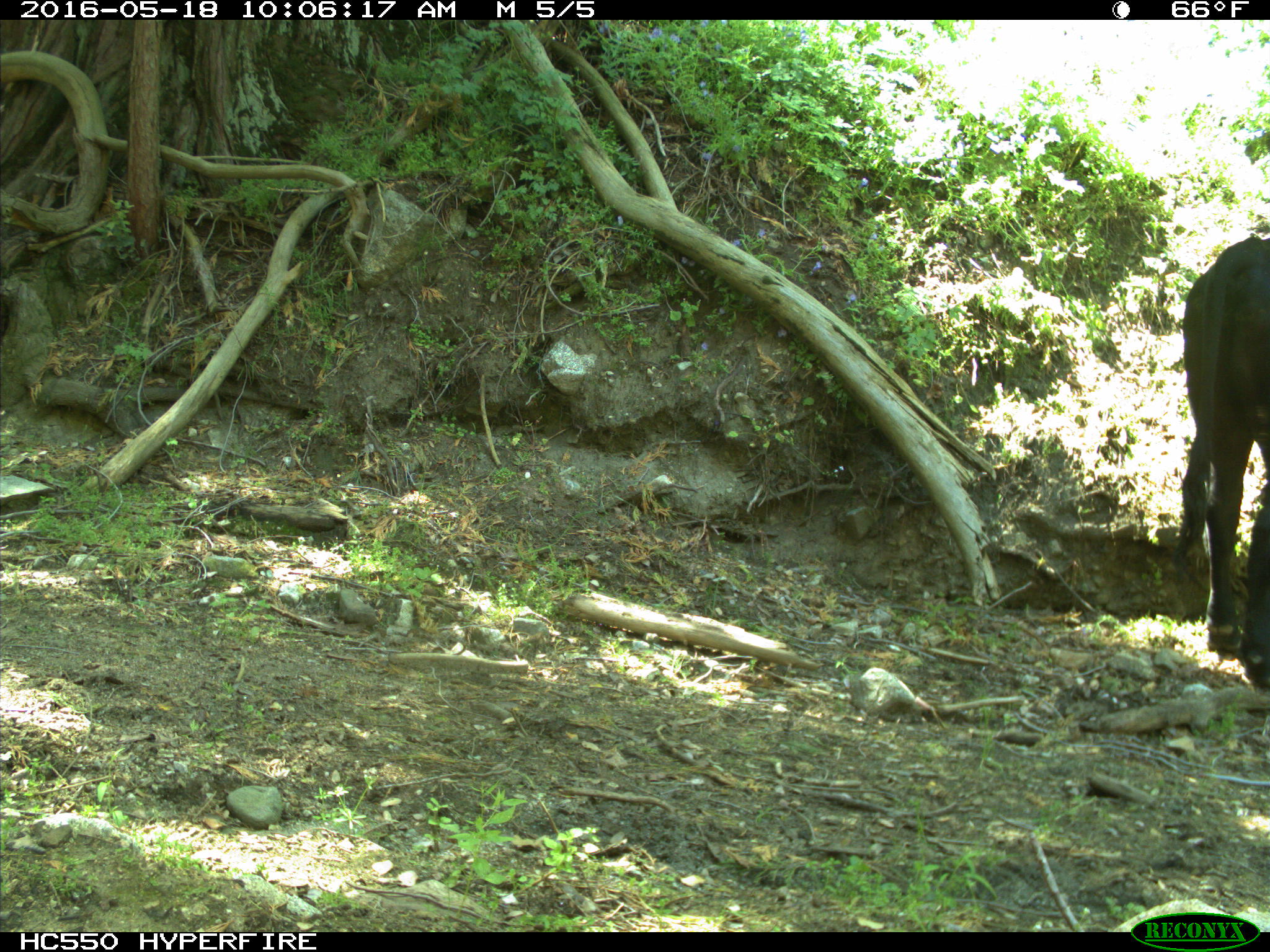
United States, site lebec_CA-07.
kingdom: Animalia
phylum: Chordata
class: Mammalia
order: Artiodactyla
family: Bovidae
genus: Bos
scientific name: Bos taurus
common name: domestic cow